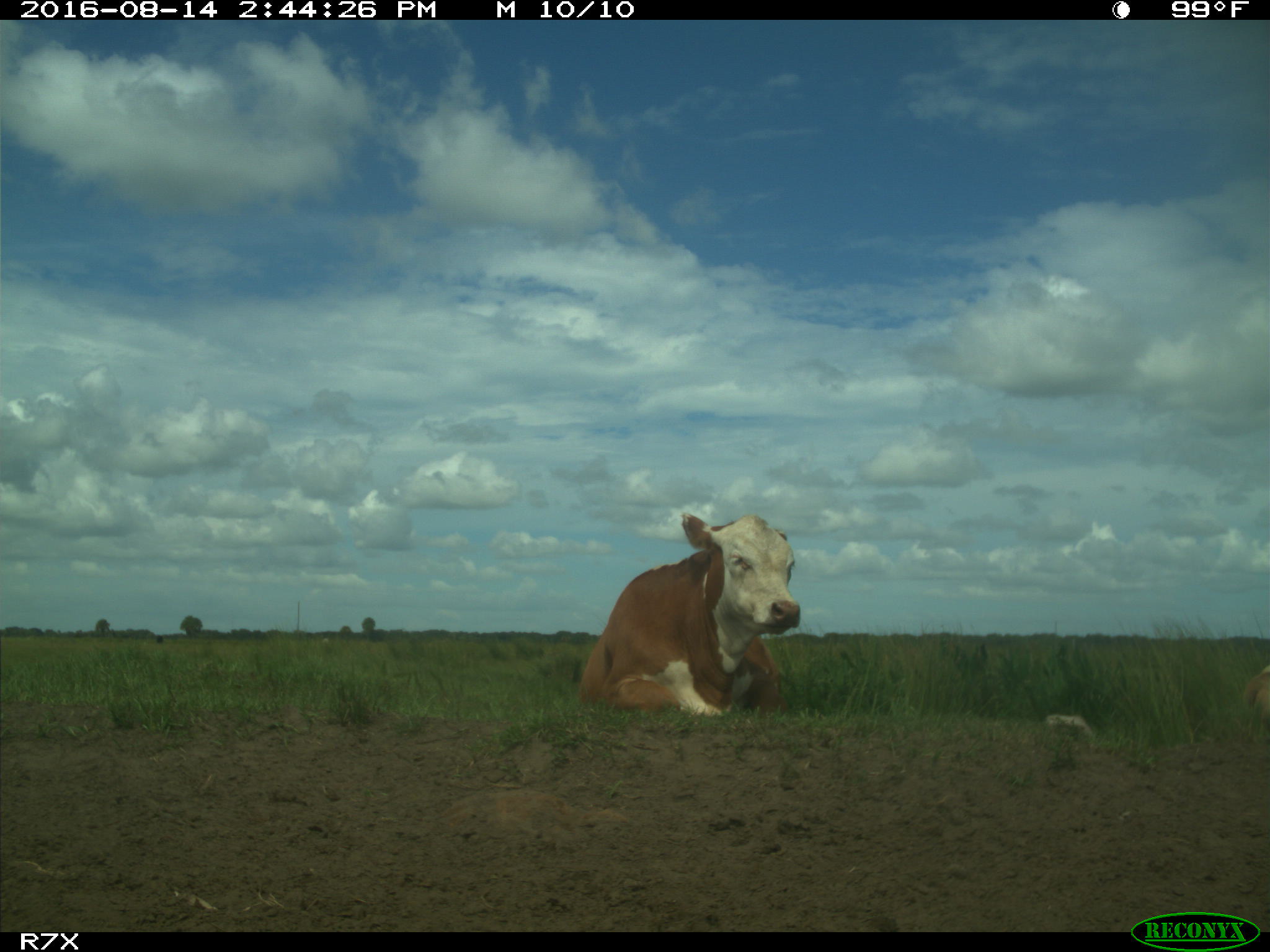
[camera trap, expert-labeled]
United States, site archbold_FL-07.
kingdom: Animalia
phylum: Chordata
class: Mammalia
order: Artiodactyla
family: Bovidae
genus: Bos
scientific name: Bos taurus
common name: domestic cow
Bos taurus (domestic cow).